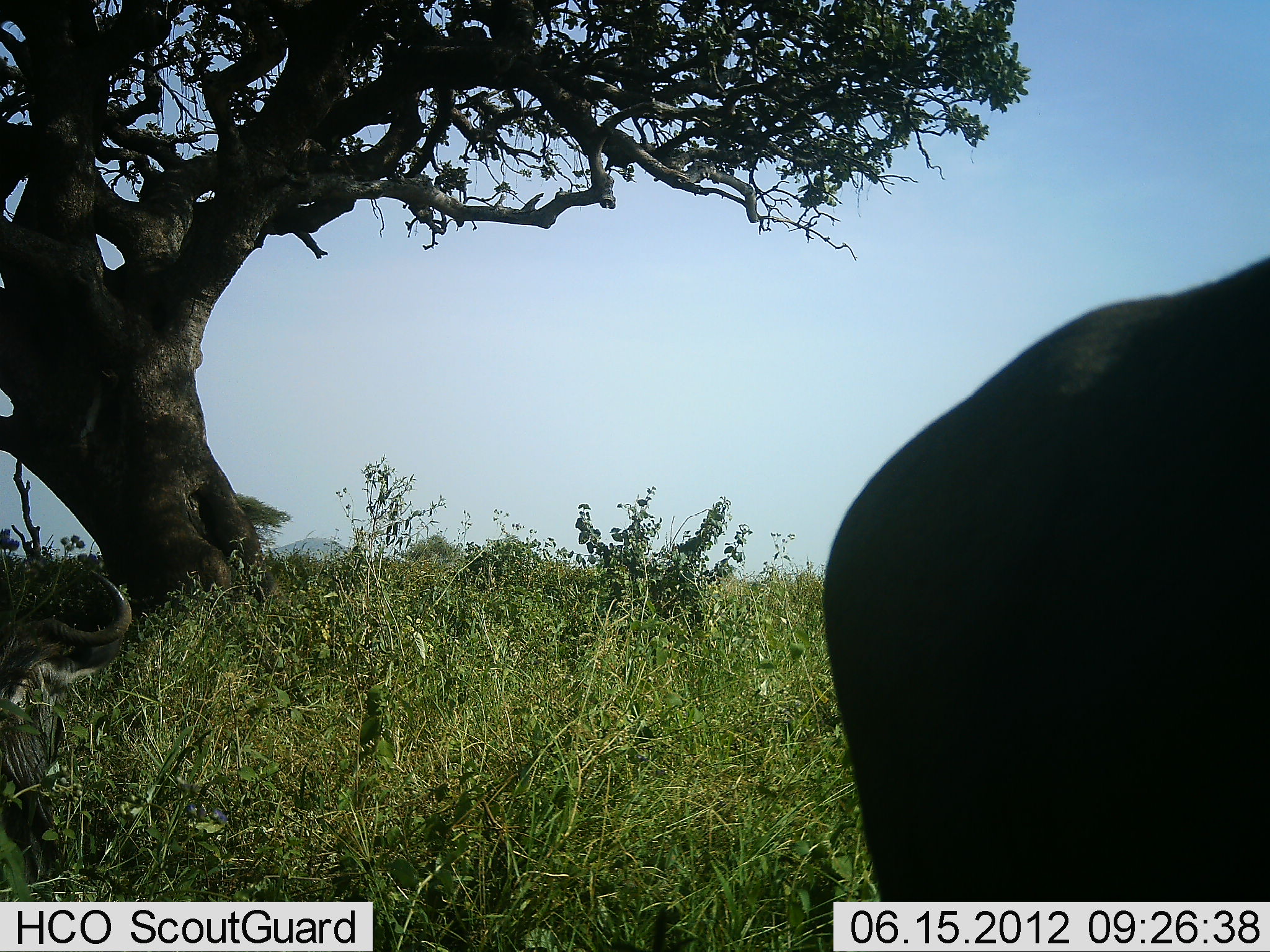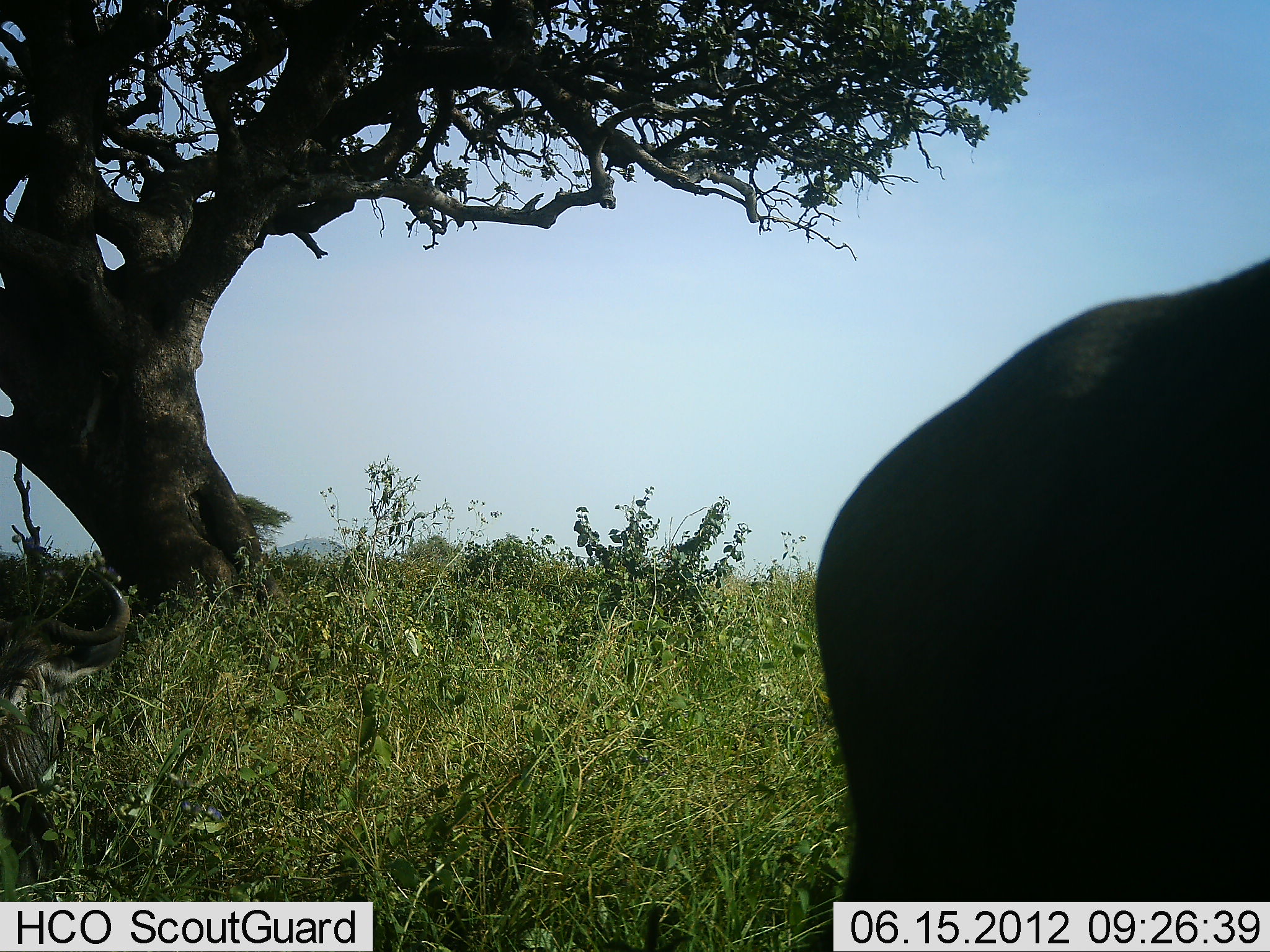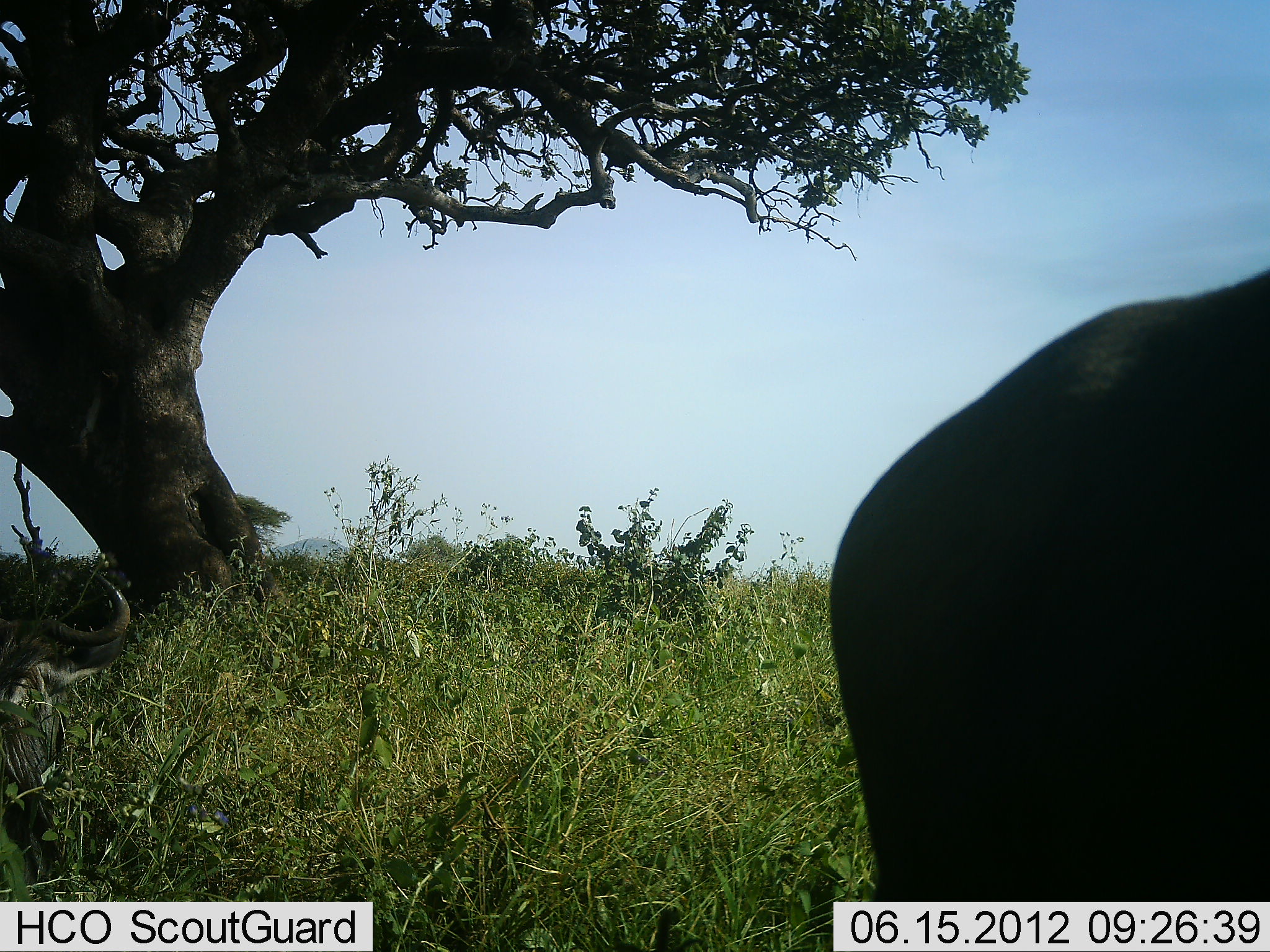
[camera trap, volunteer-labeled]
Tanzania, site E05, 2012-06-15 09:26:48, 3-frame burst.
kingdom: Animalia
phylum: Chordata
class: Mammalia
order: Artiodactyla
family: Bovidae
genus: Connochaetes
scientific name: Connochaetes taurinus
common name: blue wildebeest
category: wildebeest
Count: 2.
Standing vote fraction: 80%.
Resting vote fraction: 90%.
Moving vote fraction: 0%.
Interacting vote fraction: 0%.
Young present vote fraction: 0%.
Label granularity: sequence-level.